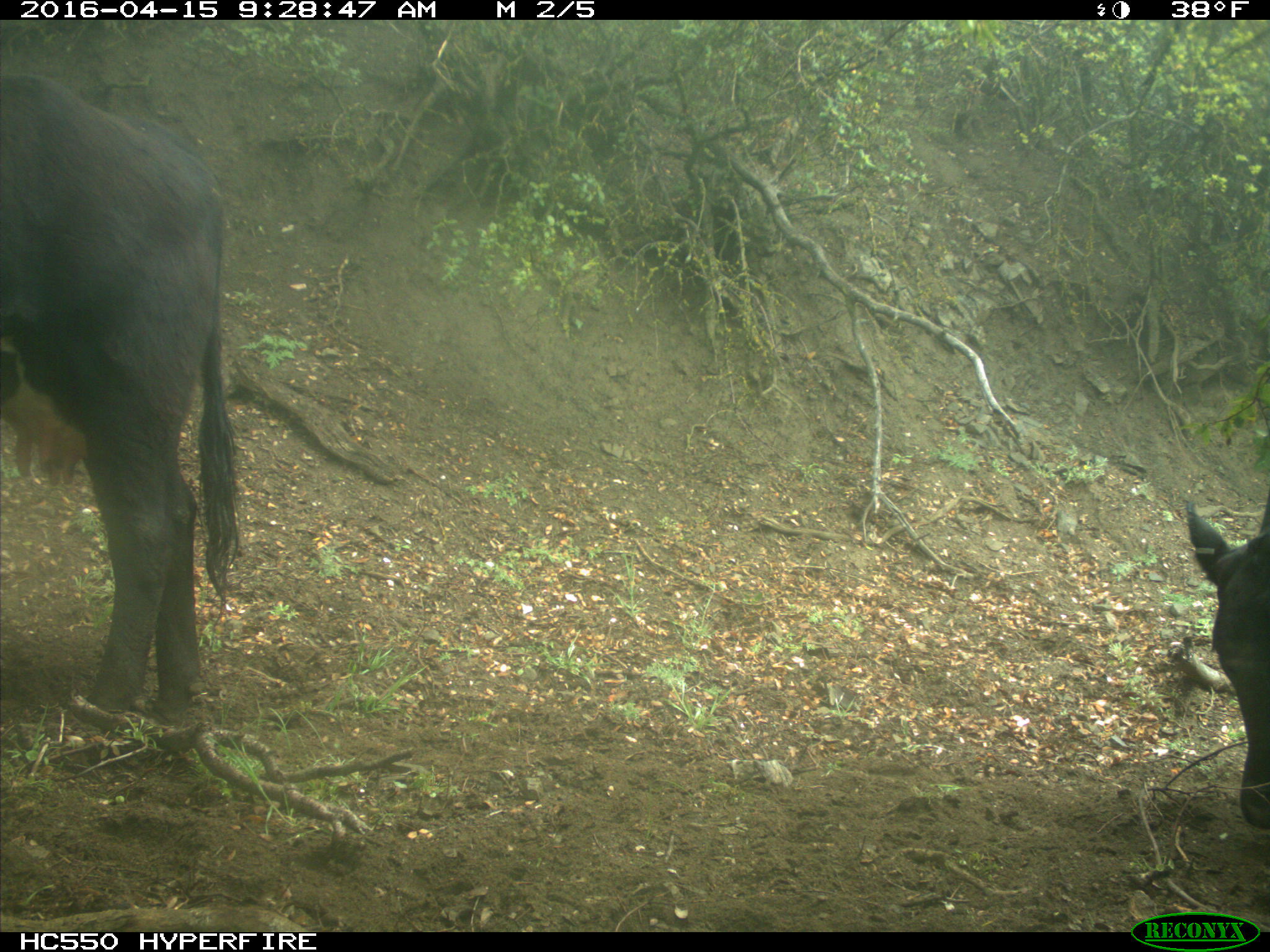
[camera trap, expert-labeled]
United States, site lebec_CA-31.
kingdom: Animalia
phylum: Chordata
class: Mammalia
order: Artiodactyla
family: Bovidae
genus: Bos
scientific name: Bos taurus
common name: domestic cow